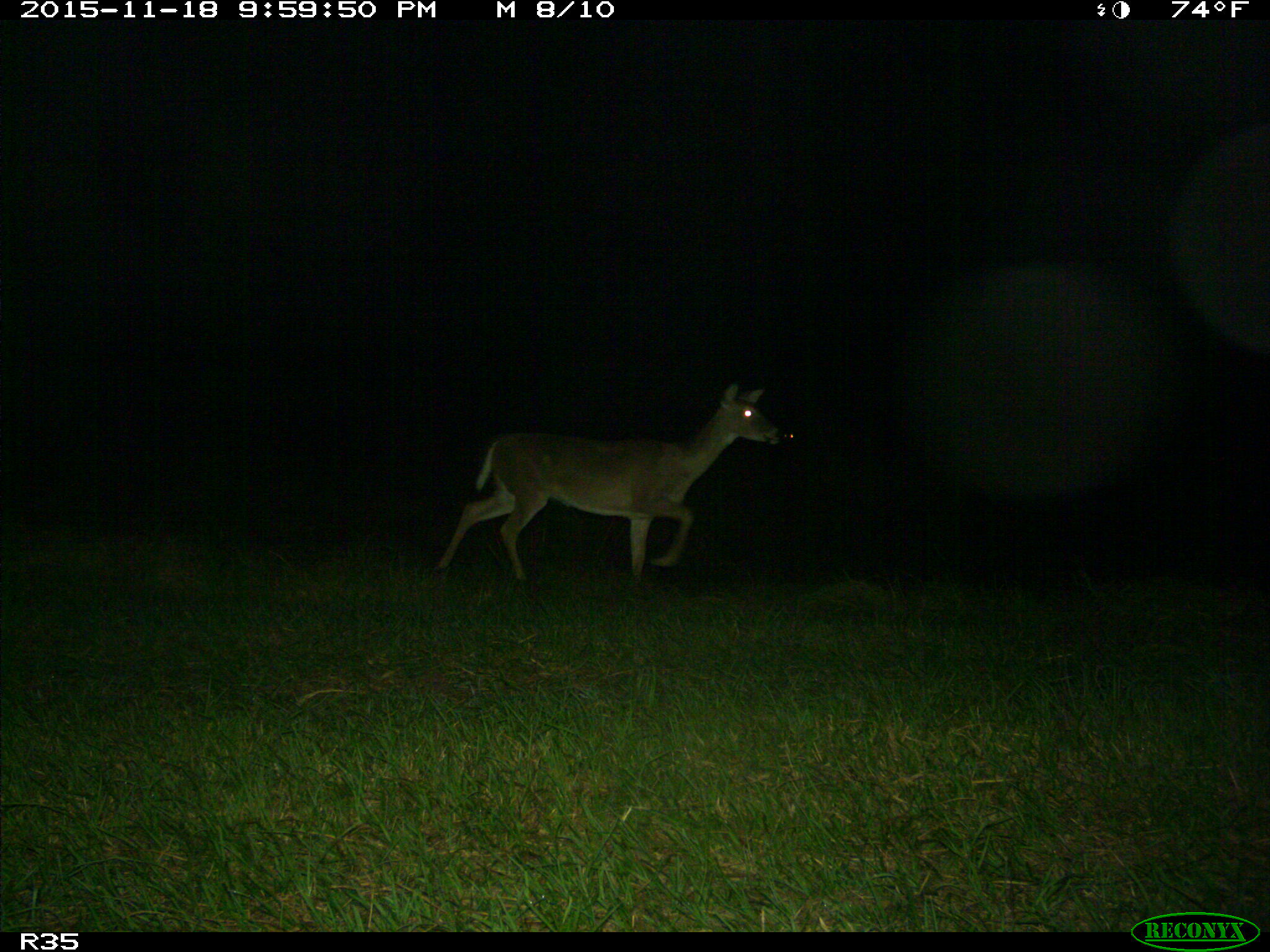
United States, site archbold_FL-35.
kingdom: Animalia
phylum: Chordata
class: Mammalia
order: Artiodactyla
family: Cervidae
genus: Odocoileus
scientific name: Odocoileus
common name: deer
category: unidentified deer